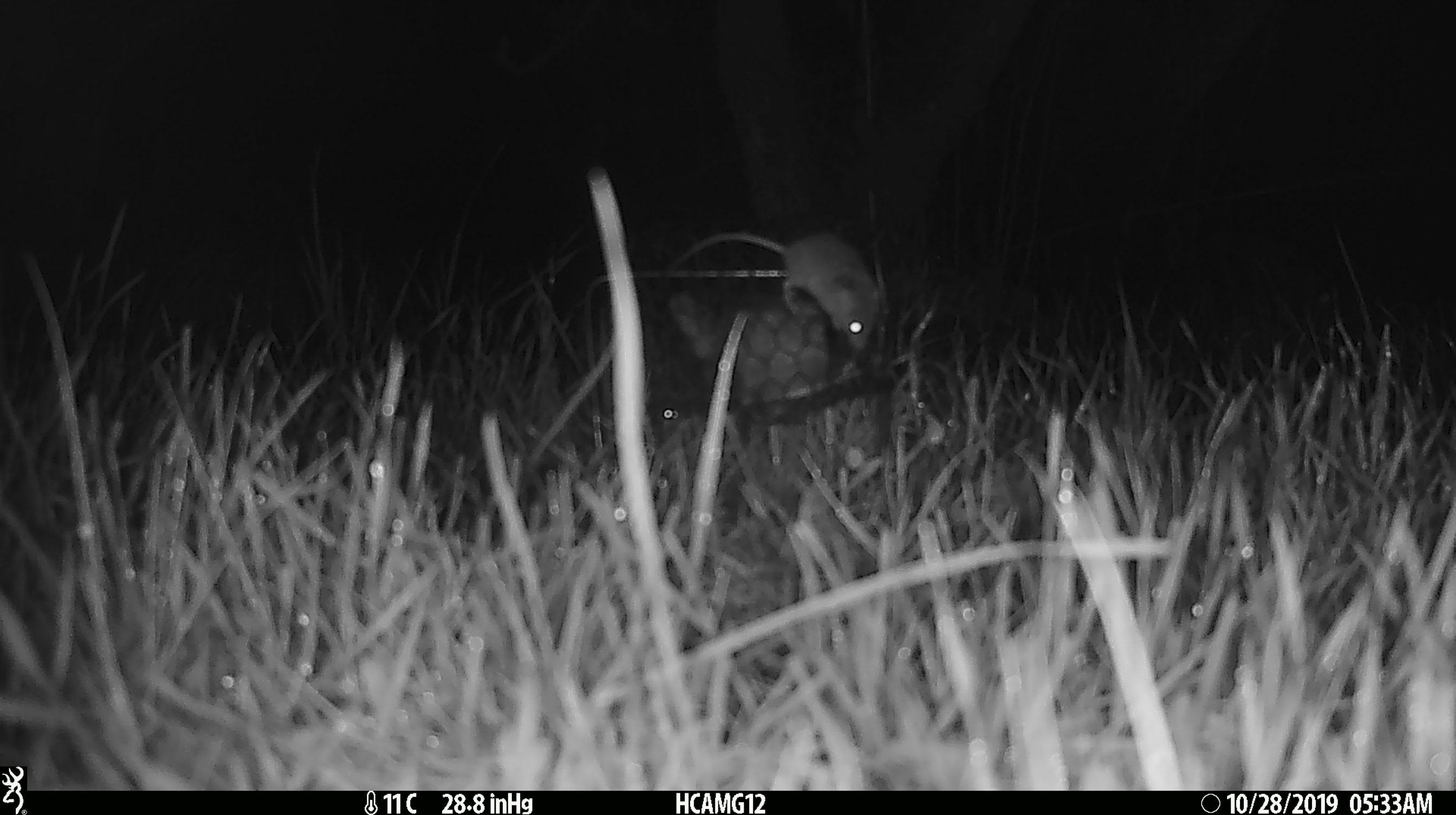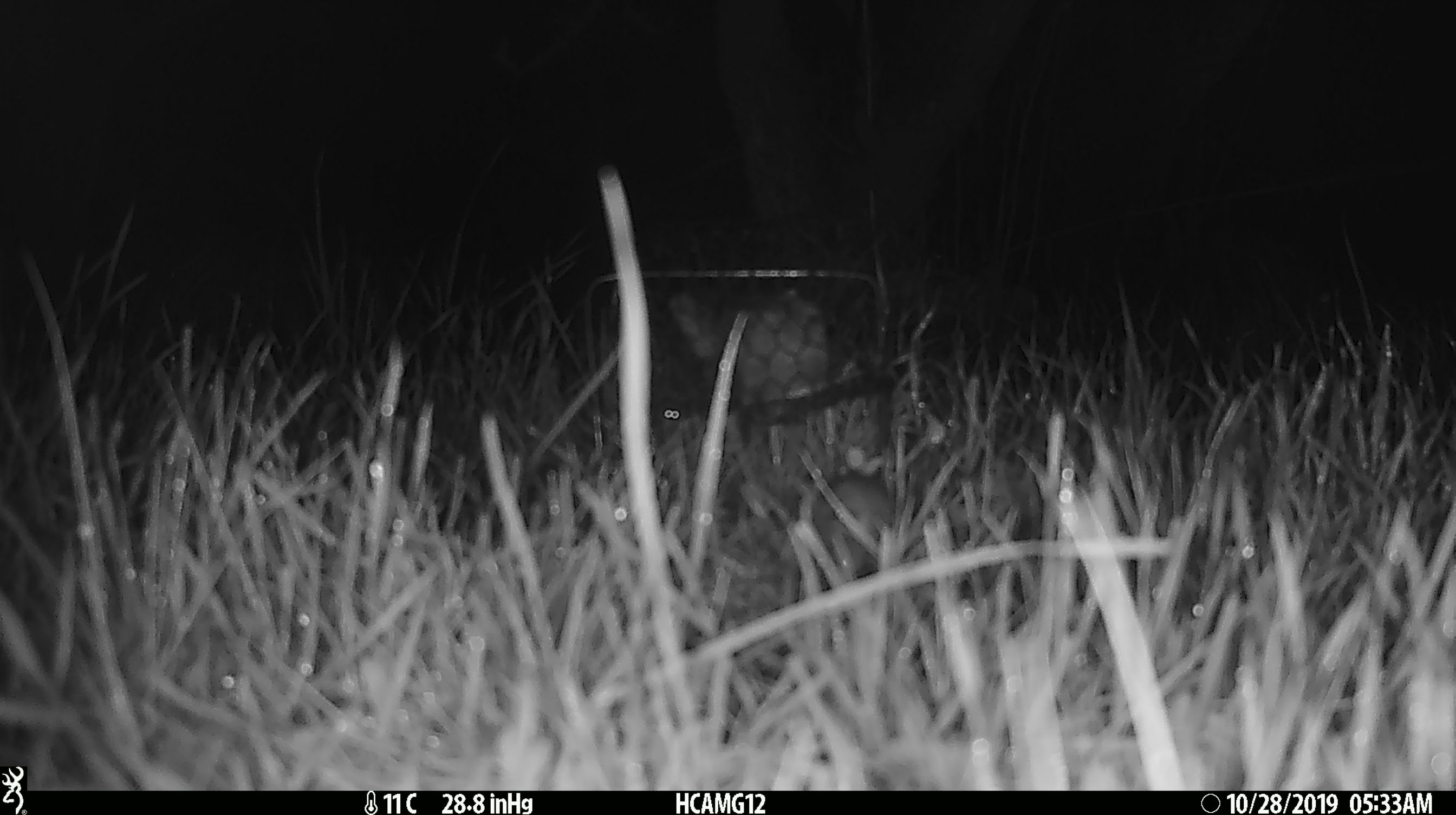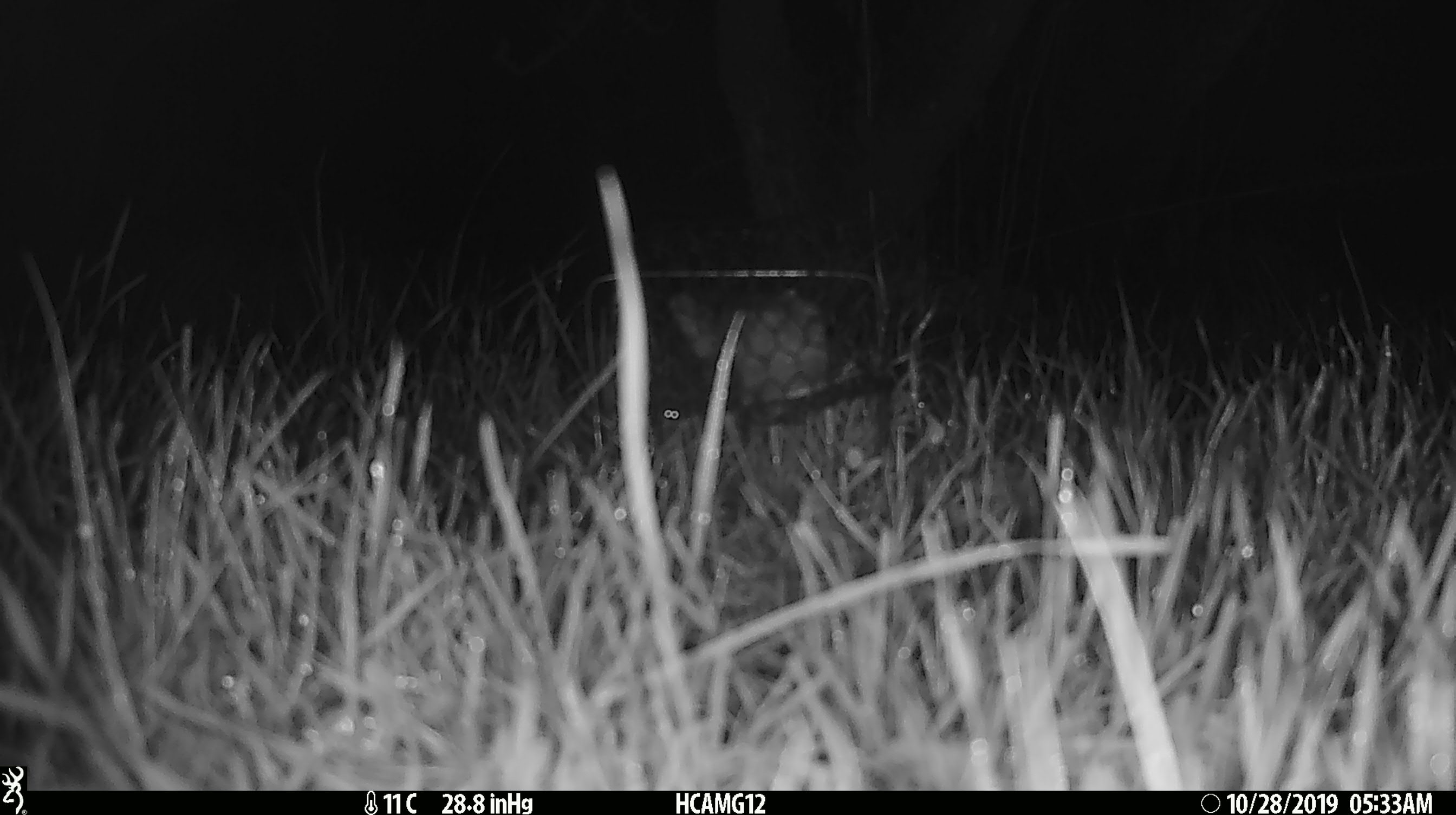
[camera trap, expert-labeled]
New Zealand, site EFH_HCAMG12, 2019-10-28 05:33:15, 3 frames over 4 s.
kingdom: Animalia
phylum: Chordata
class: Mammalia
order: Rodentia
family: Muridae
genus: Mus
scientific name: Mus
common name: mouse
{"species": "mouse (Mus)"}